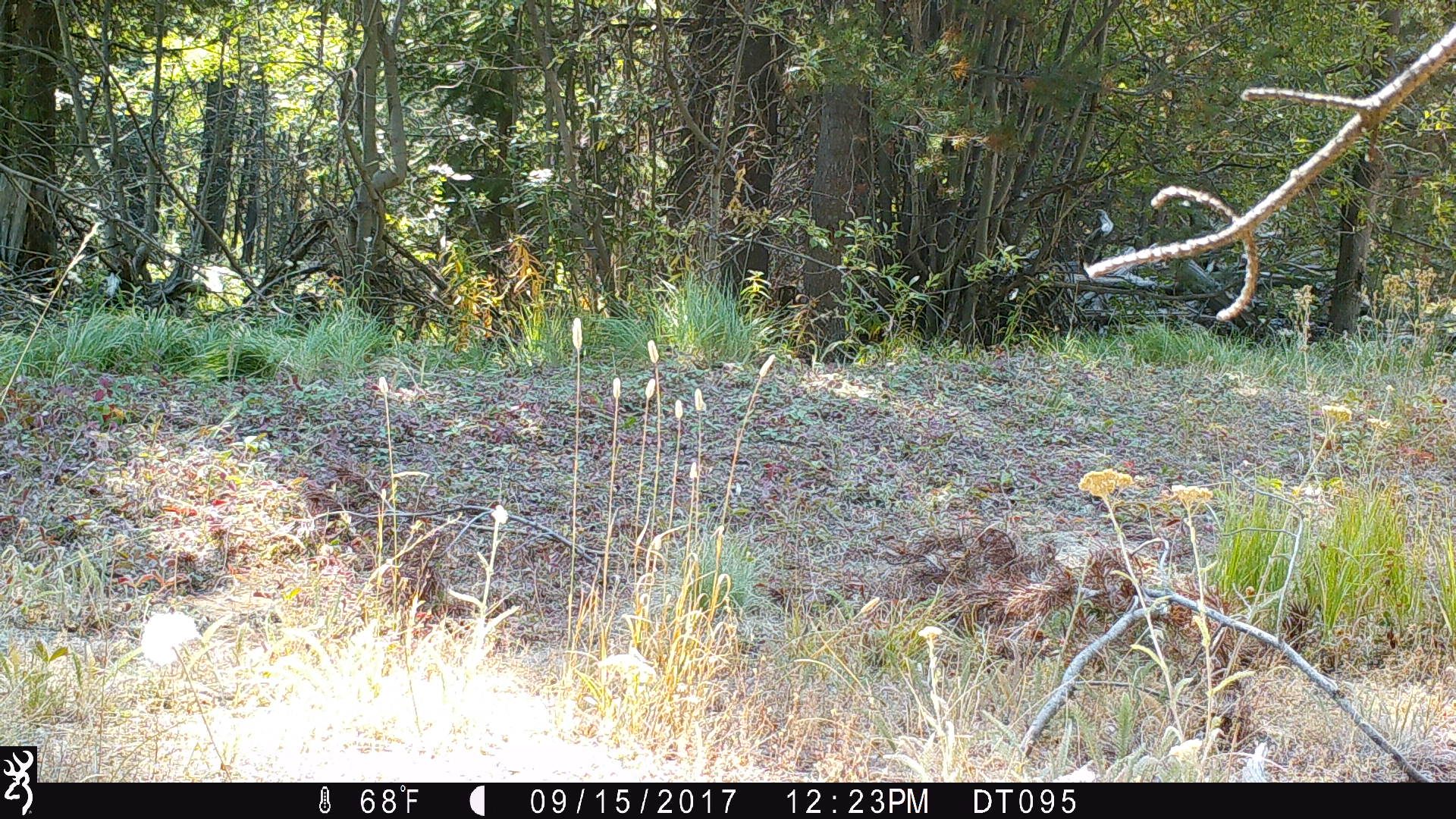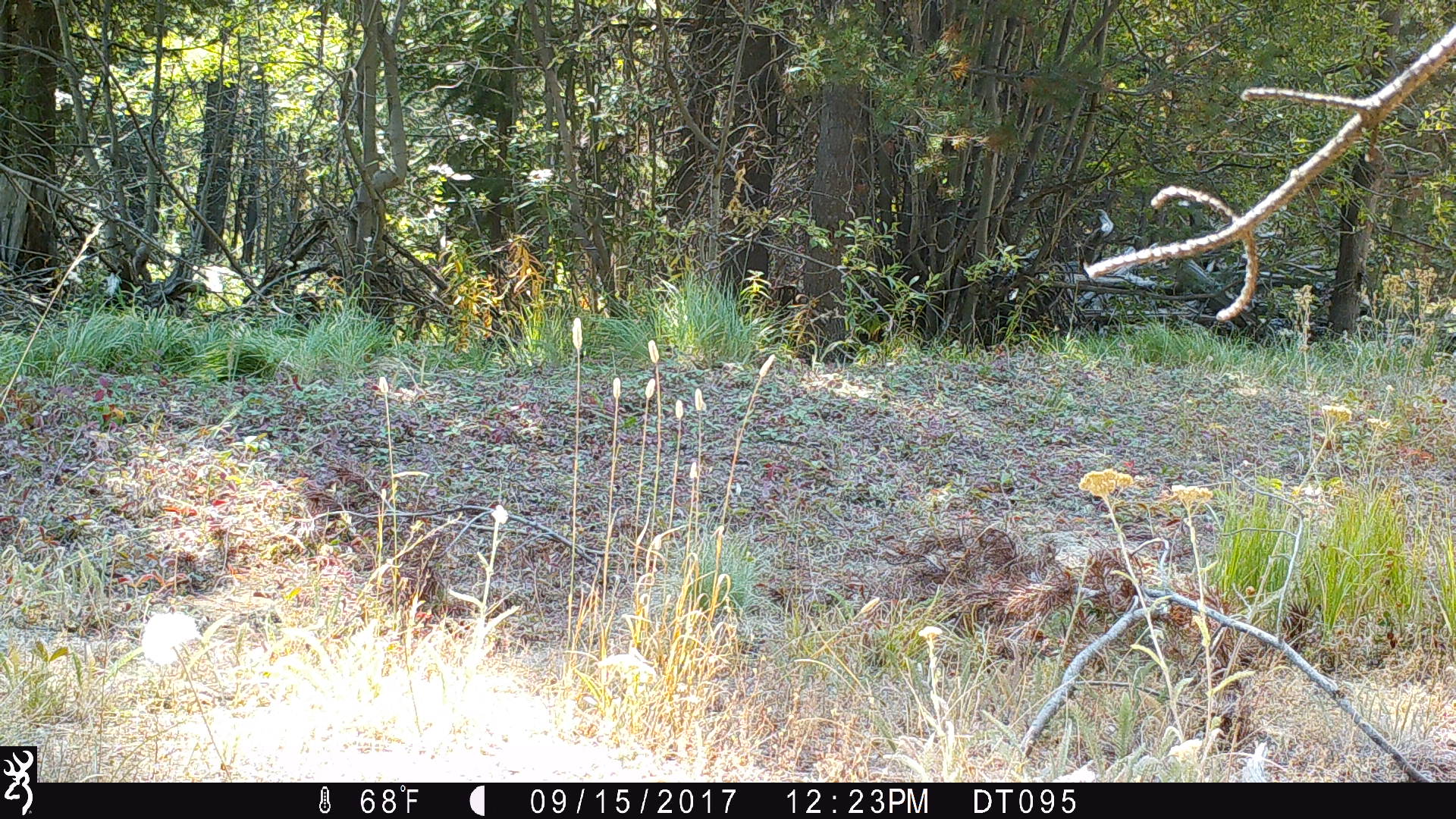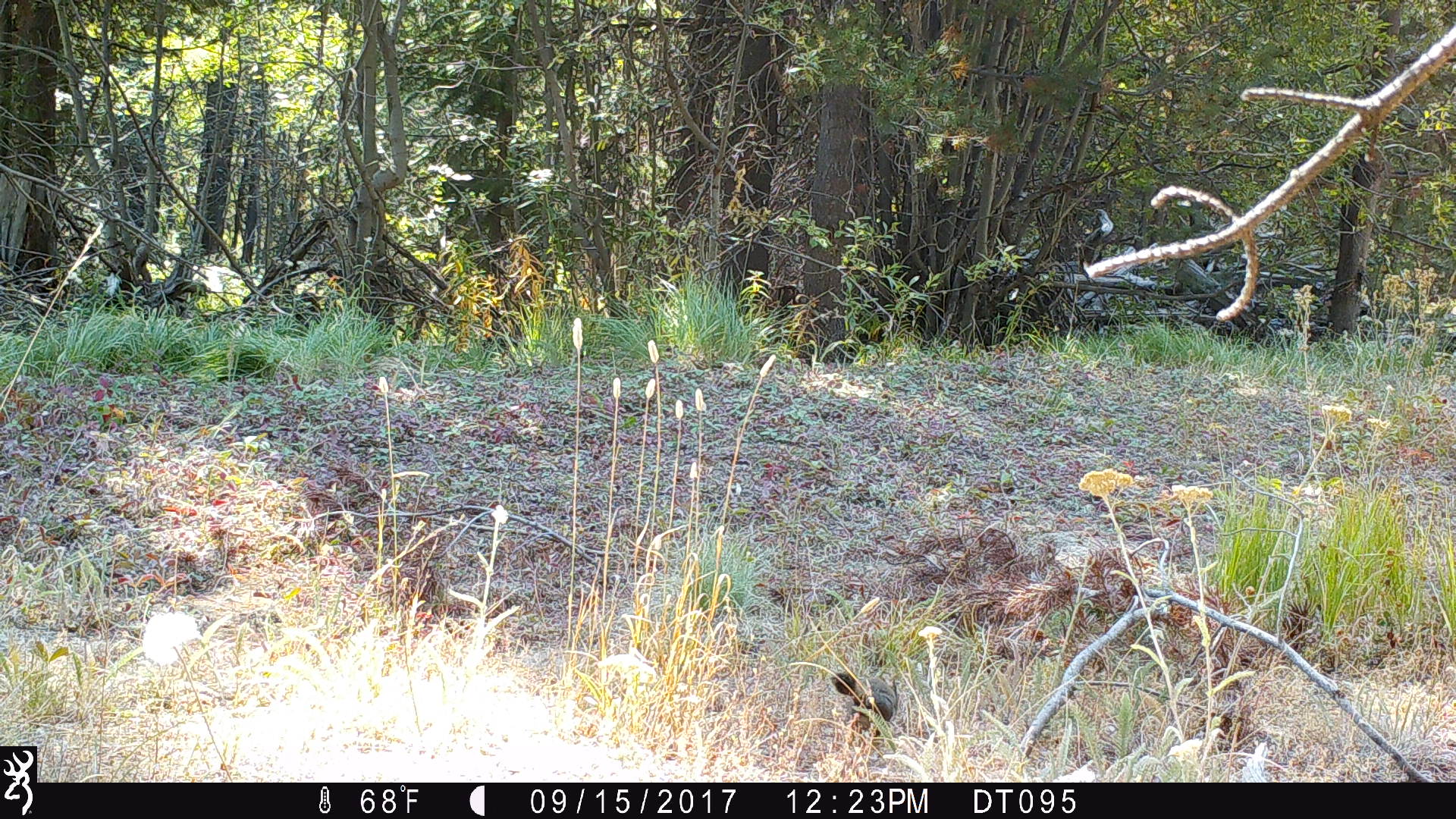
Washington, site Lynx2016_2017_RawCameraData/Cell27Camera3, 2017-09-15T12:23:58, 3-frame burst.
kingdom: Animalia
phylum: Chordata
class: Mammalia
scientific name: Mammalia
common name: small mammal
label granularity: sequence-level